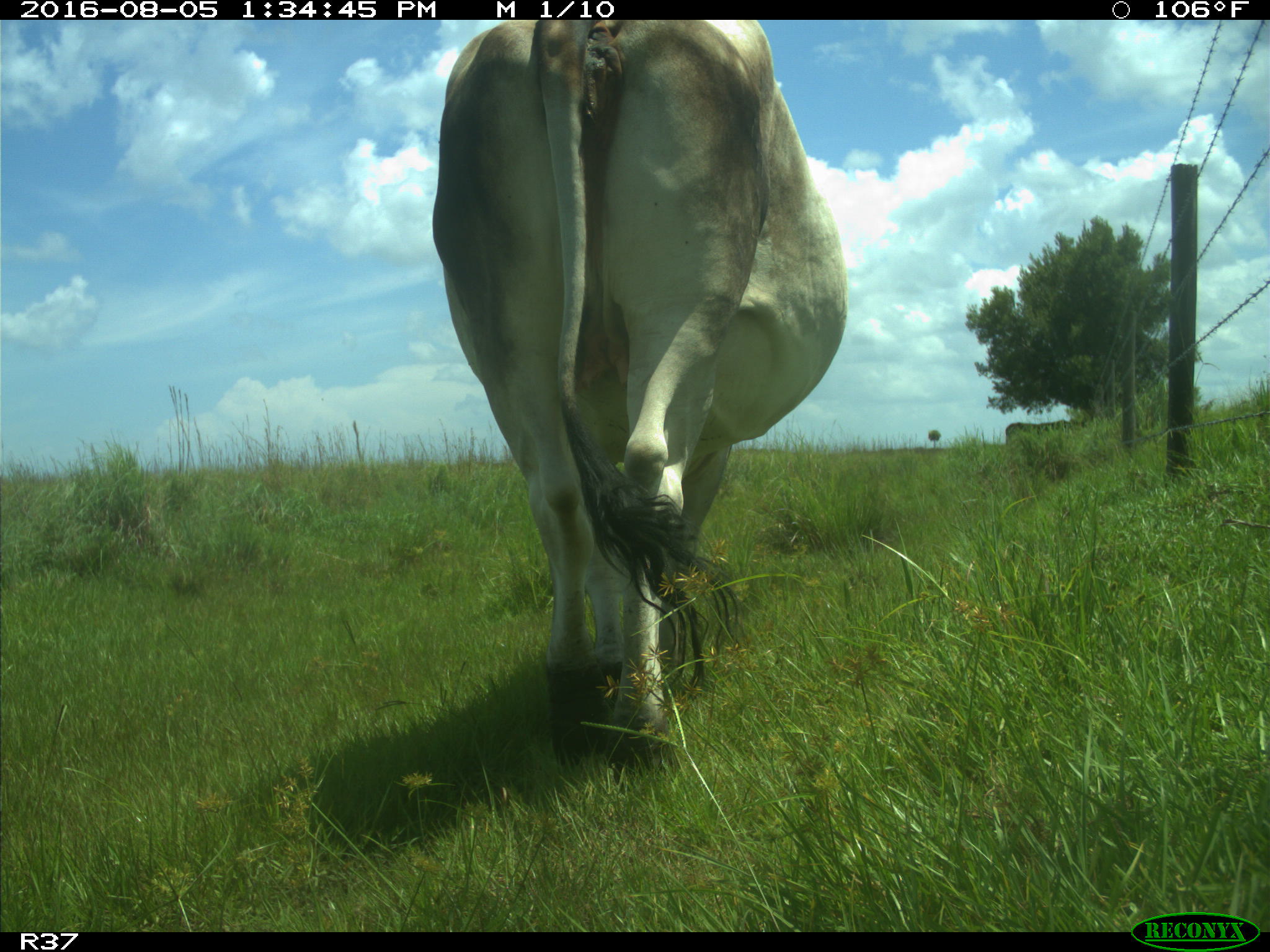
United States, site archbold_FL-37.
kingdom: Animalia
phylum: Chordata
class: Mammalia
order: Artiodactyla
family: Bovidae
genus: Bos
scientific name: Bos taurus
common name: domestic cow